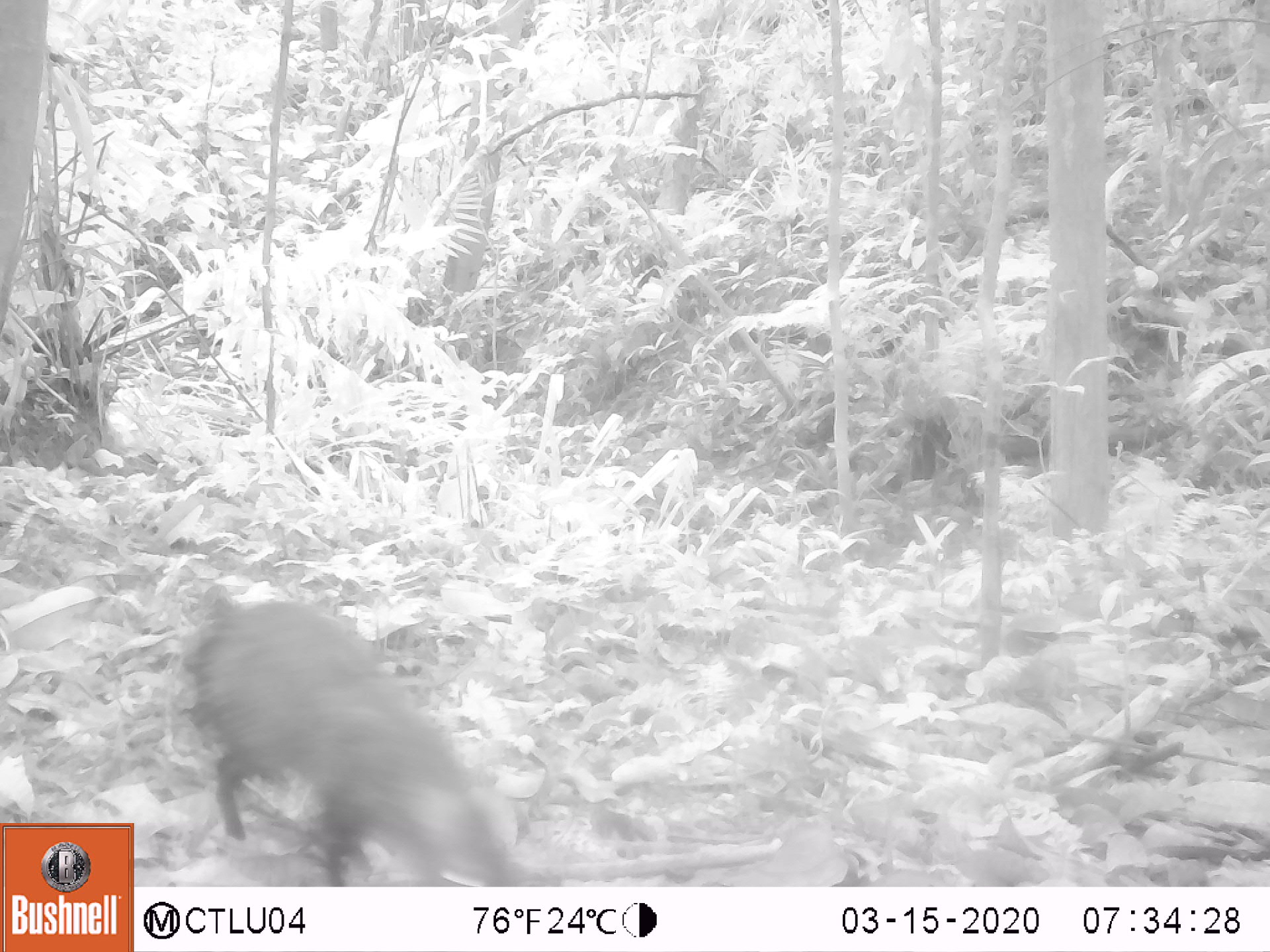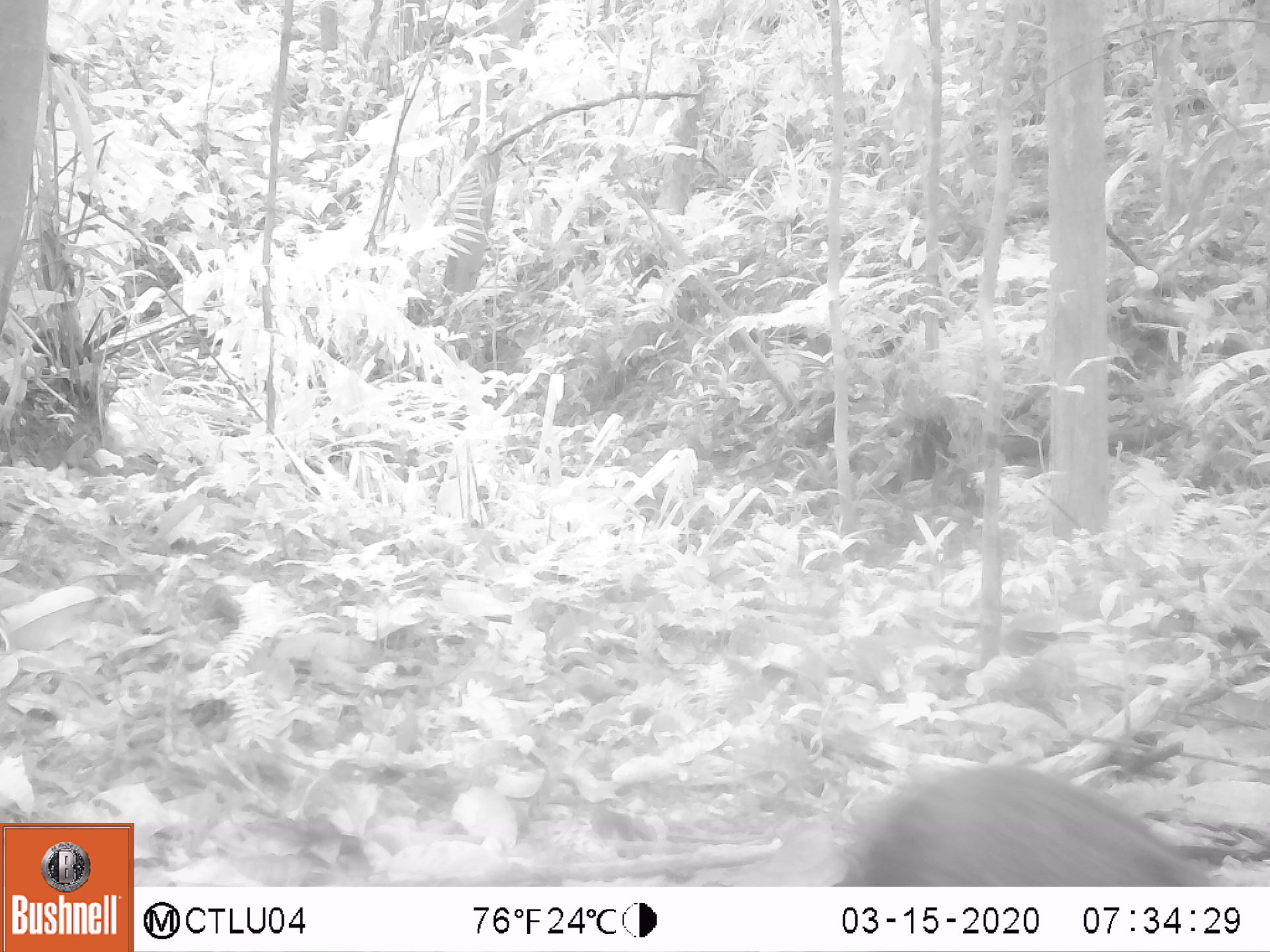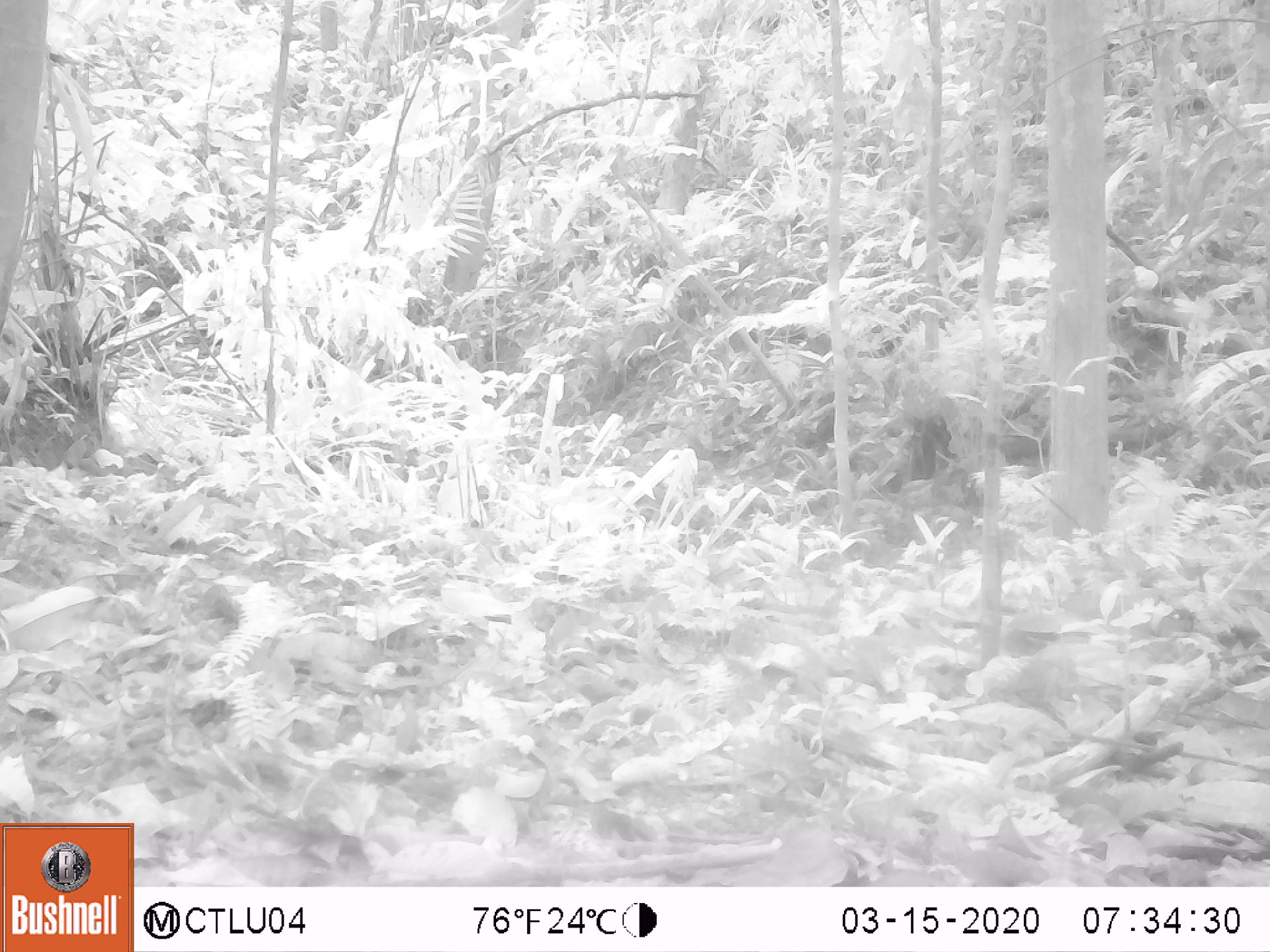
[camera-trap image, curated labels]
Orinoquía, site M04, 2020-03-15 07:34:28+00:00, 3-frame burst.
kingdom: Animalia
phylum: Chordata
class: Mammalia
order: Rodentia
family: Dasyproctidae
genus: Dasyprocta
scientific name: Dasyprocta fuliginosa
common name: black agouti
Black agouti (Dasyprocta fuliginosa).